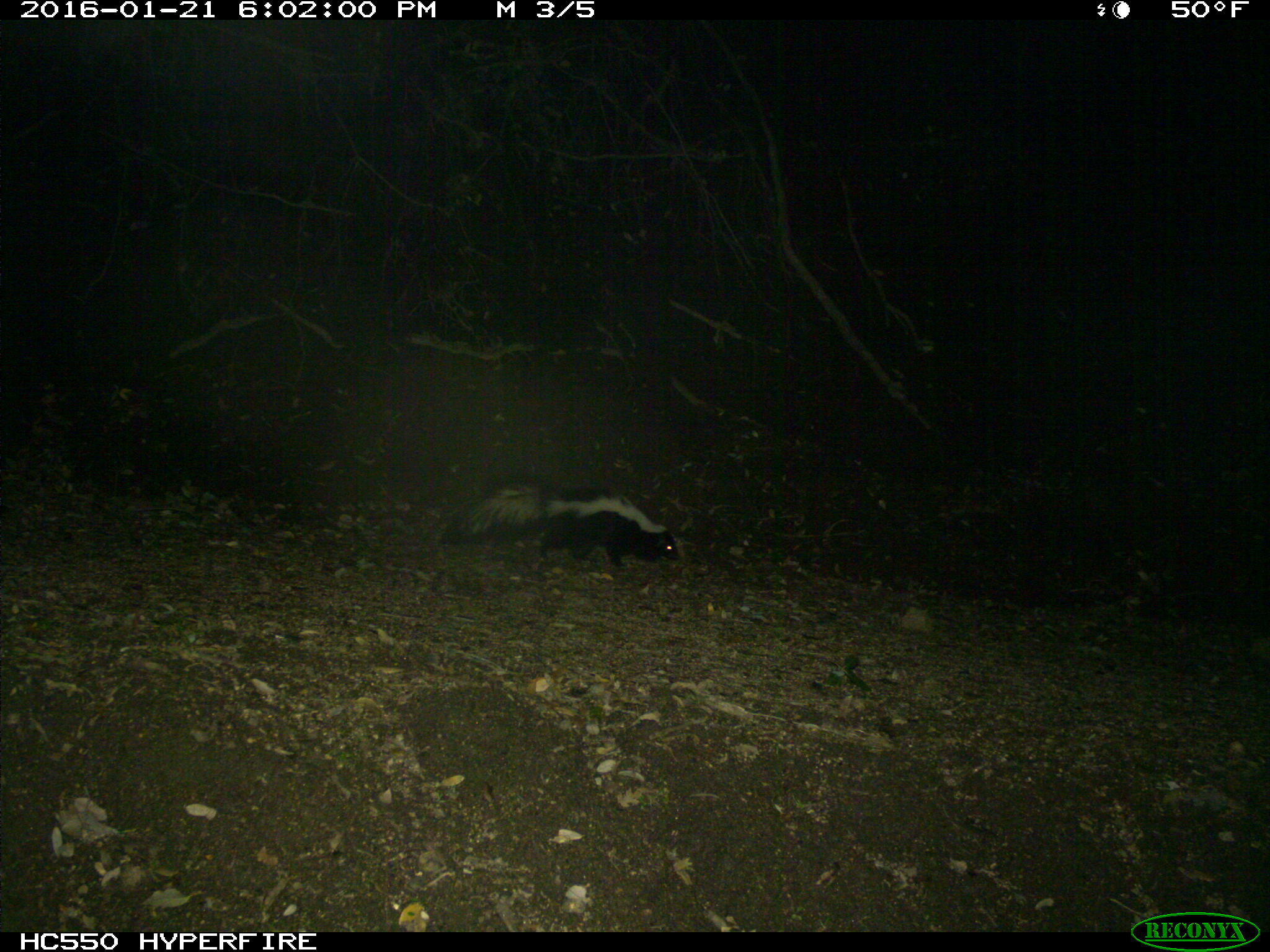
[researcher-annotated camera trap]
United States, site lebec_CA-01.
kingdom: Animalia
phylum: Chordata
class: Mammalia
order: Carnivora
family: Mephitidae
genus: Mephitis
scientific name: Mephitis mephitis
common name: striped skunk